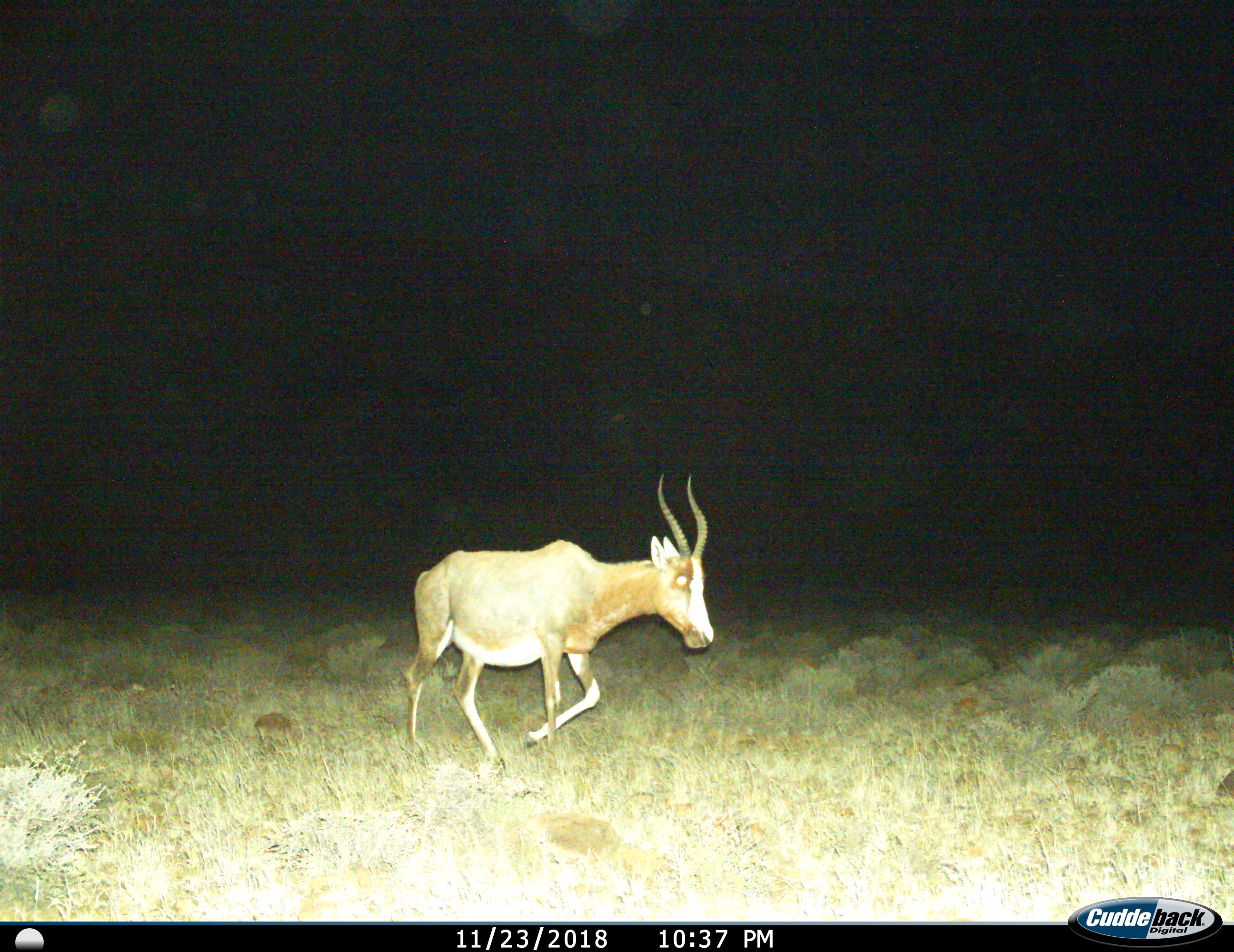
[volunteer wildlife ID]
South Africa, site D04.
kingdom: Animalia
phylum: Chordata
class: Mammalia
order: Artiodactyla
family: Bovidae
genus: Damaliscus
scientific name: Damaliscus pygargus phillipsi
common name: blesbok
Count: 1.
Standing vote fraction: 12%.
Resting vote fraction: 0%.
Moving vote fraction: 100%.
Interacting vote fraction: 0%.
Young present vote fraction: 0%.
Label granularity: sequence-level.